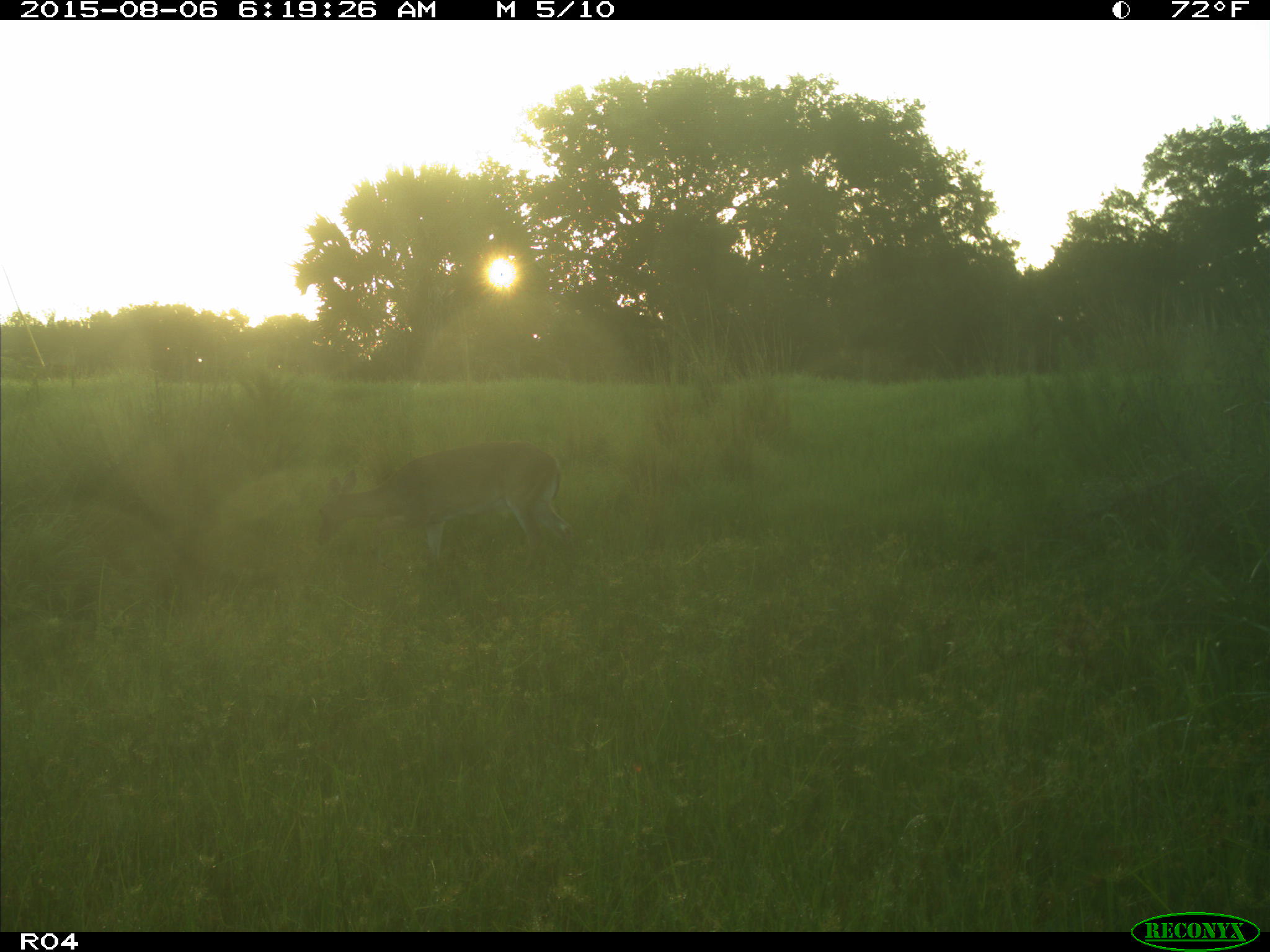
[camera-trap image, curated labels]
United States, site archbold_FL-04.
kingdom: Animalia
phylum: Chordata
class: Mammalia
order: Artiodactyla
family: Cervidae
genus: Odocoileus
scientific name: Odocoileus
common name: deer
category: unidentified deer